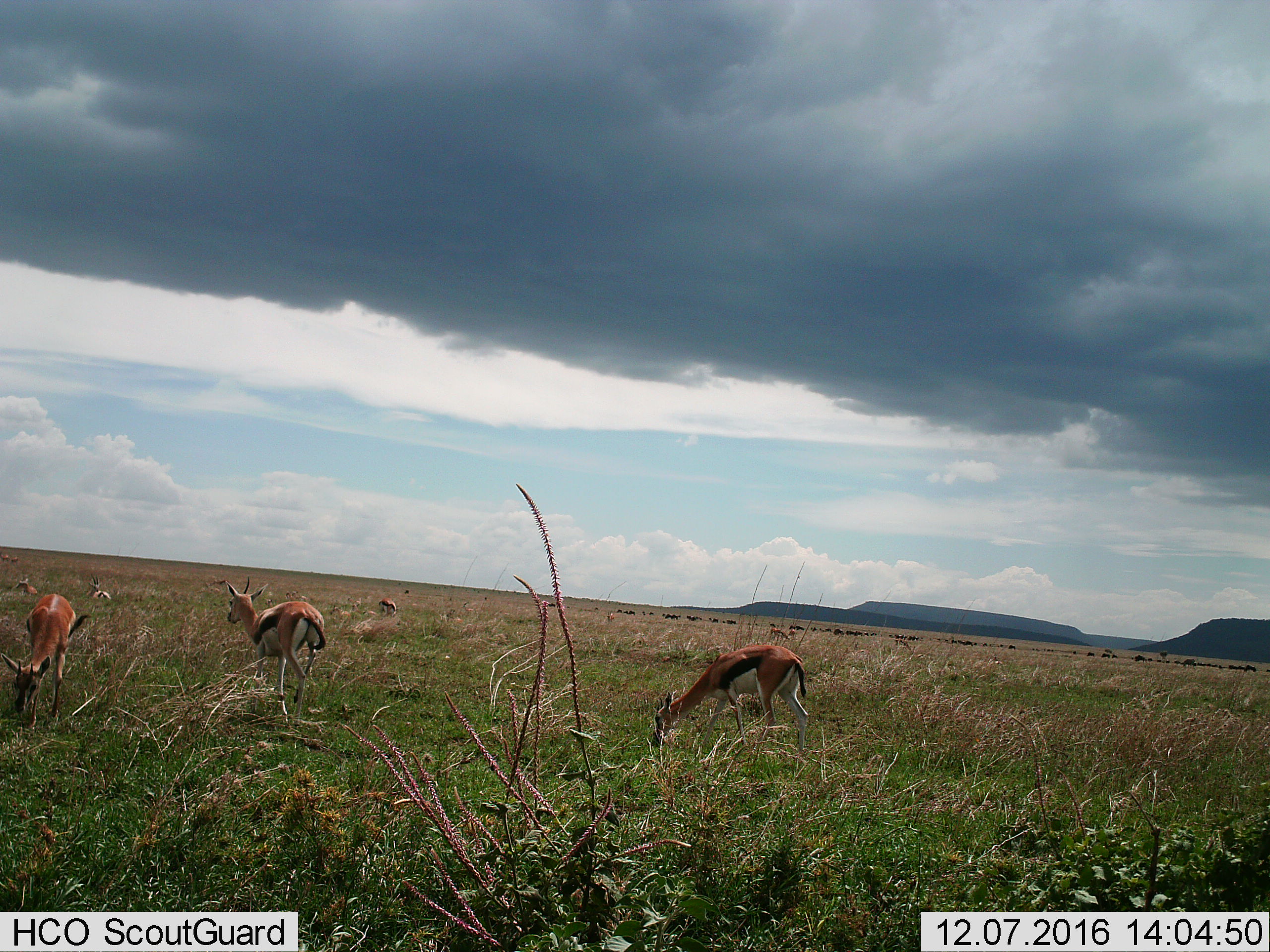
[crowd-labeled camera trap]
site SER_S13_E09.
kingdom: Animalia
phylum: Chordata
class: Mammalia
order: Artiodactyla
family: Bovidae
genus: Eudorcas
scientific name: Eudorcas thomsonii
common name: thomson's gazelle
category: gazellethomsons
Gazellethomsons (thomson's gazelle) (Eudorcas thomsonii), count 6. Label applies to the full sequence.